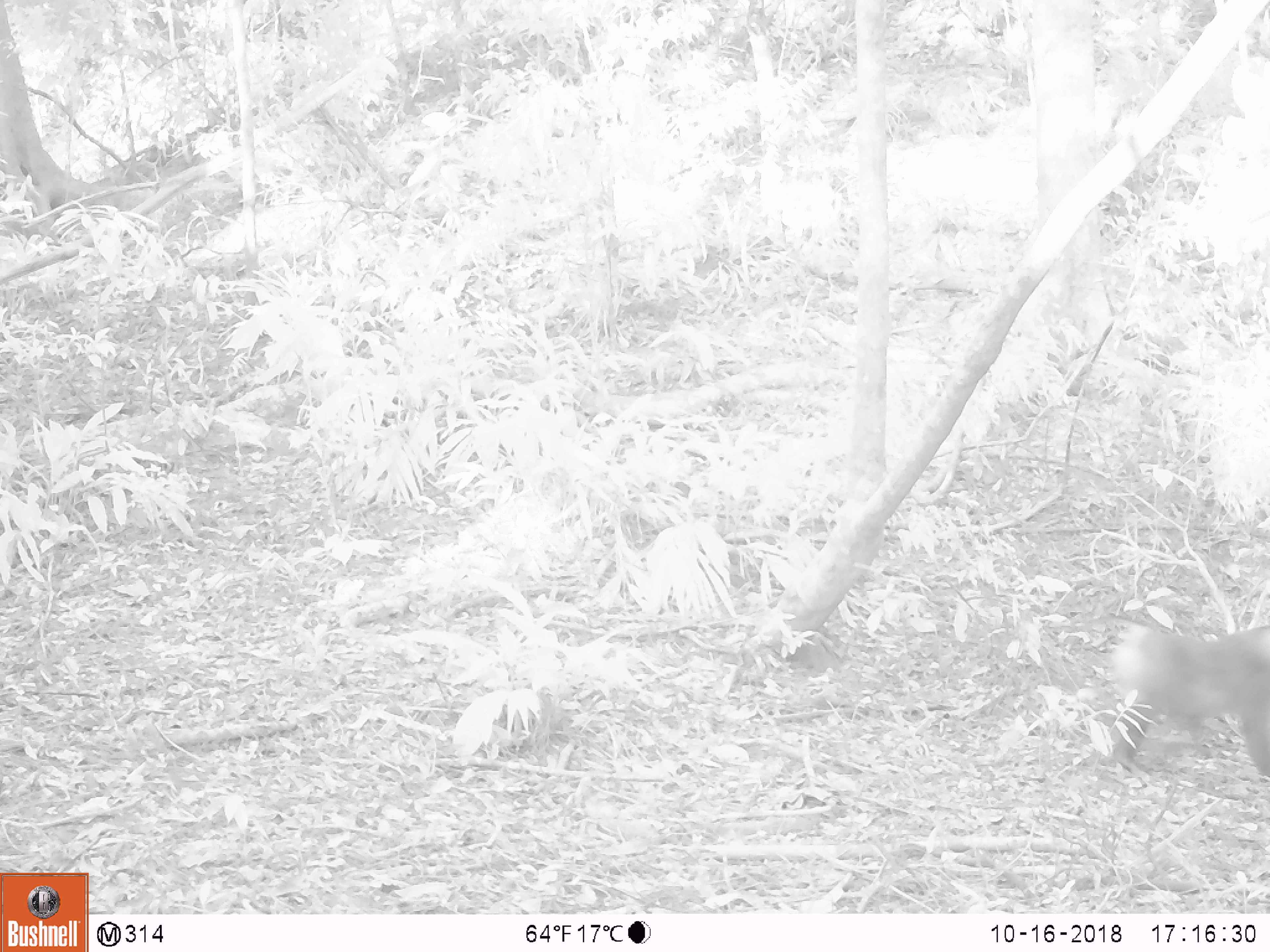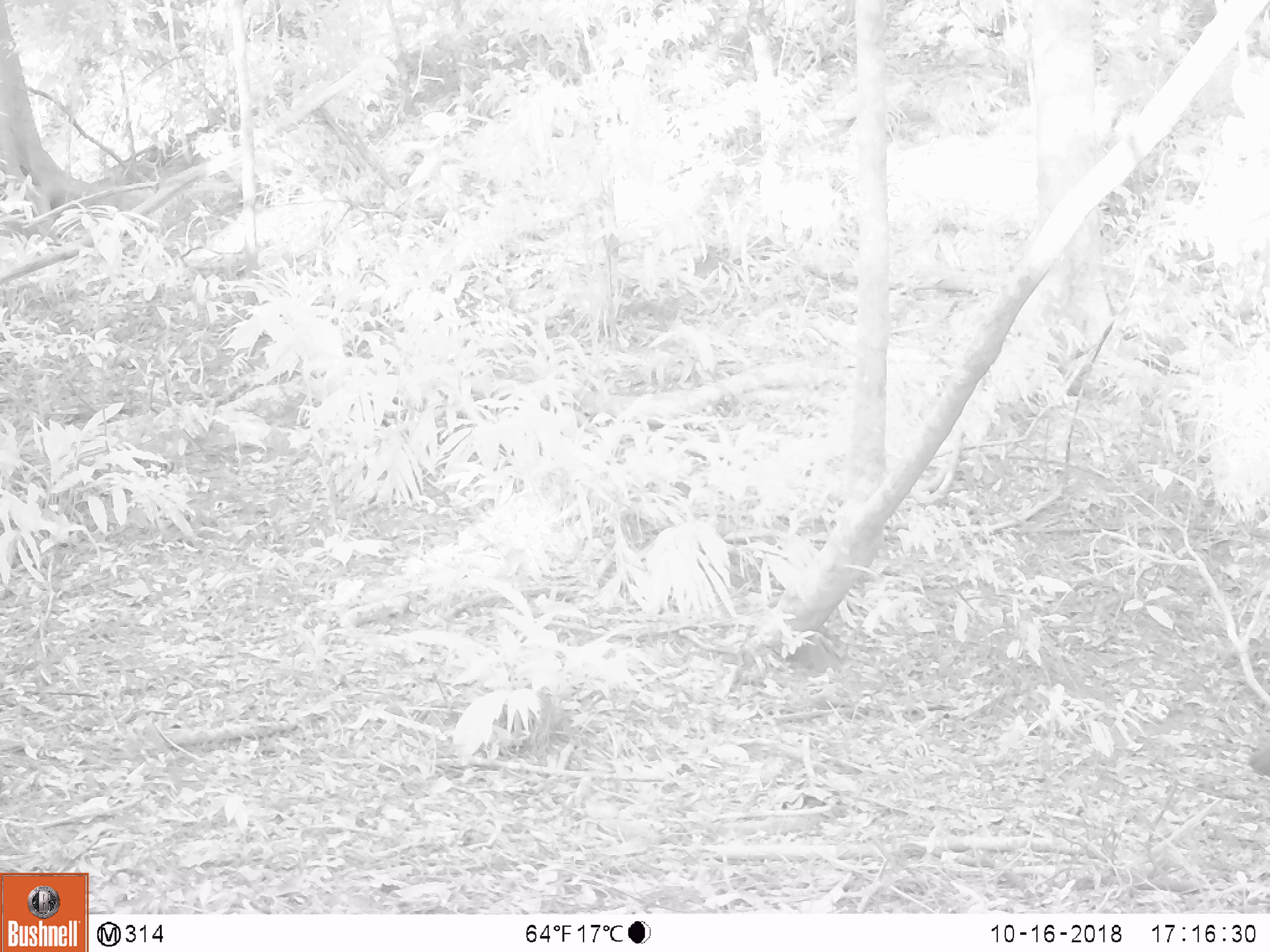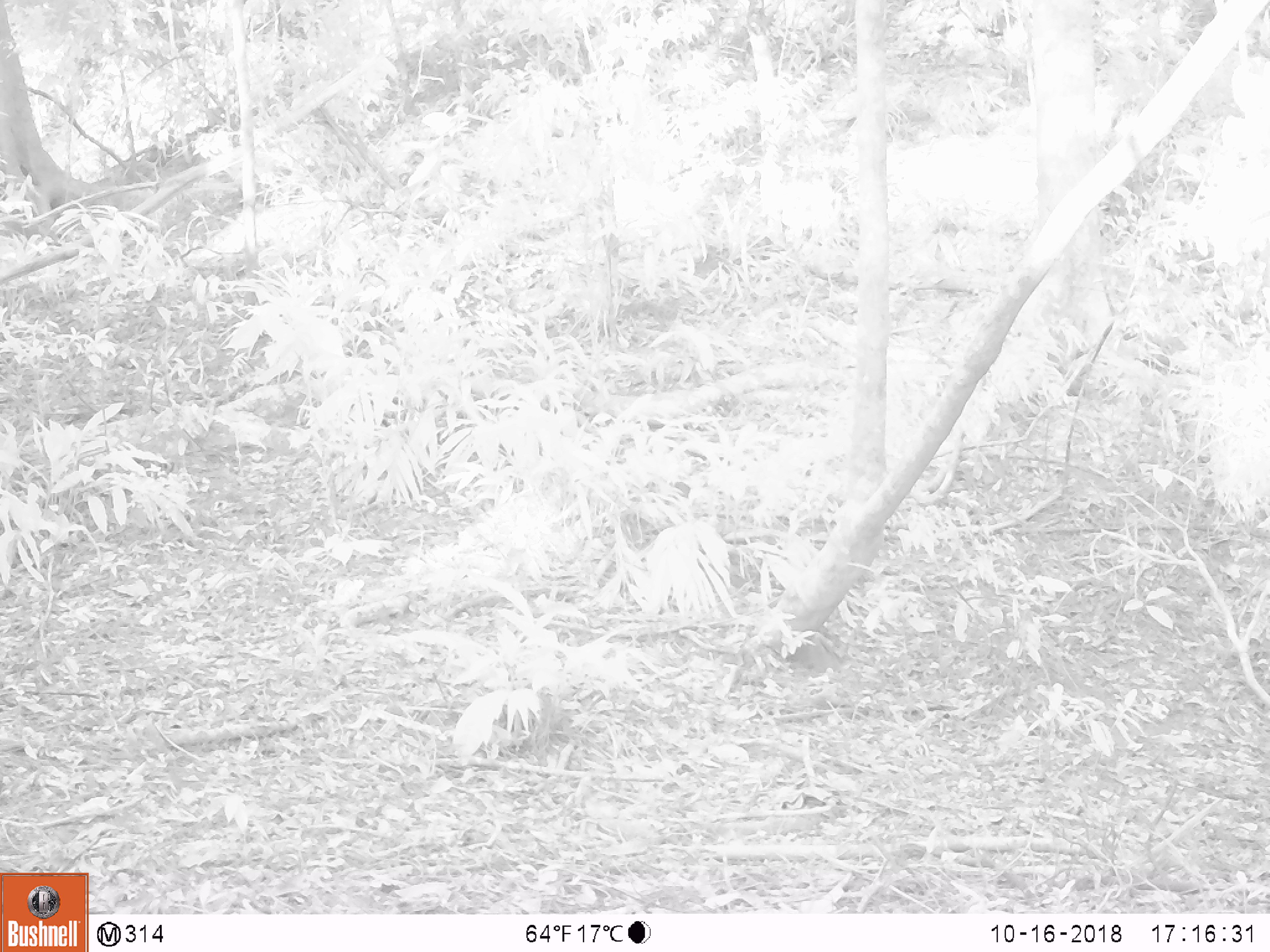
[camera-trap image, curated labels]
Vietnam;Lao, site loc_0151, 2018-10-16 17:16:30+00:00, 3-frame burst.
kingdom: Animalia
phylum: Chordata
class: Mammalia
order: Primates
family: Cercopithecidae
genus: Macaca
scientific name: Macaca nemestrina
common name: pig-tailed macaque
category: pig tailed macaque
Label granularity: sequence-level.